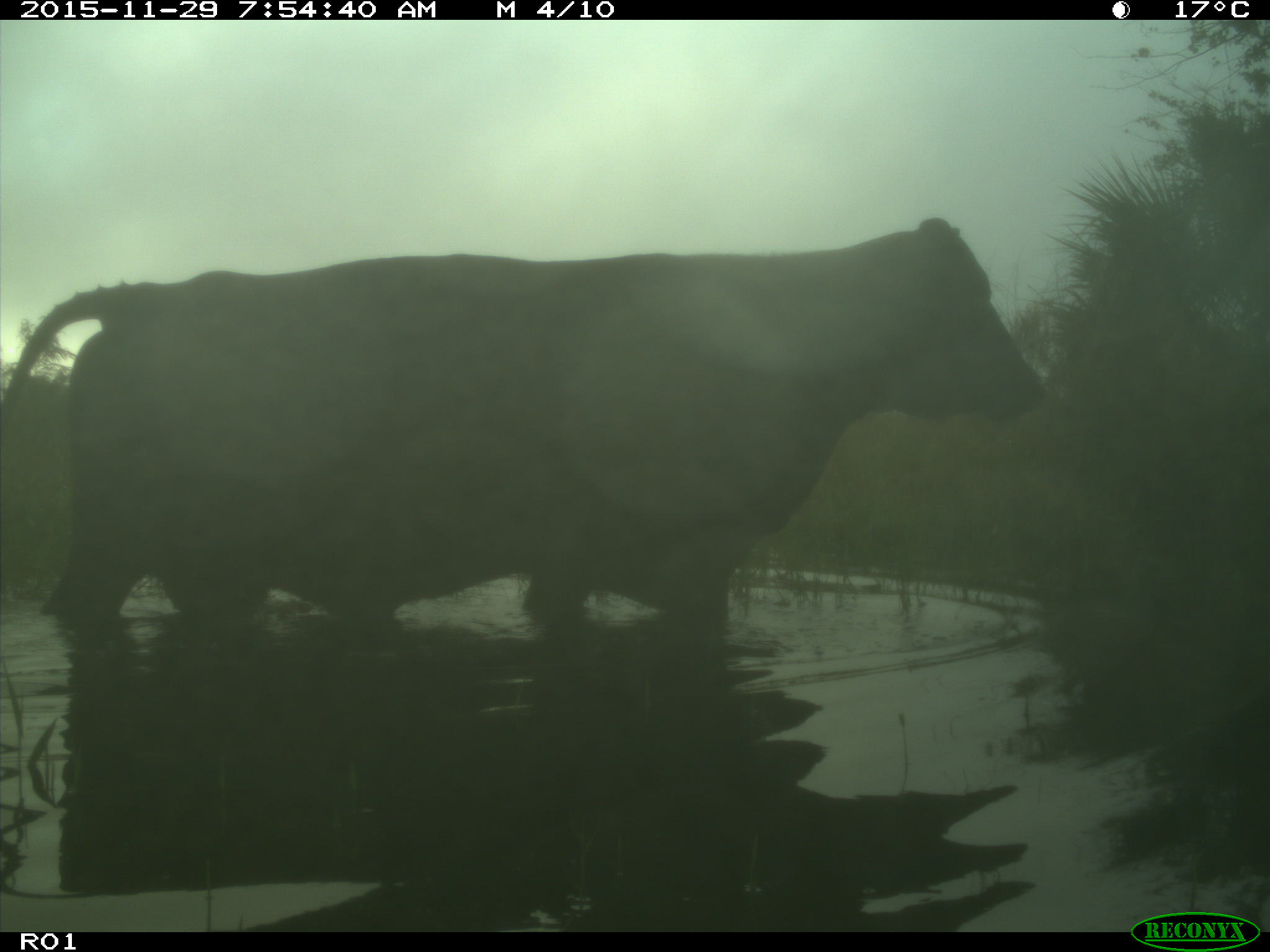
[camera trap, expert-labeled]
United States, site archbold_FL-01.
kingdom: Animalia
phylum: Chordata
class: Mammalia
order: Artiodactyla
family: Bovidae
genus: Bos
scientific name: Bos taurus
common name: domestic cow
Bos taurus (domestic cow).